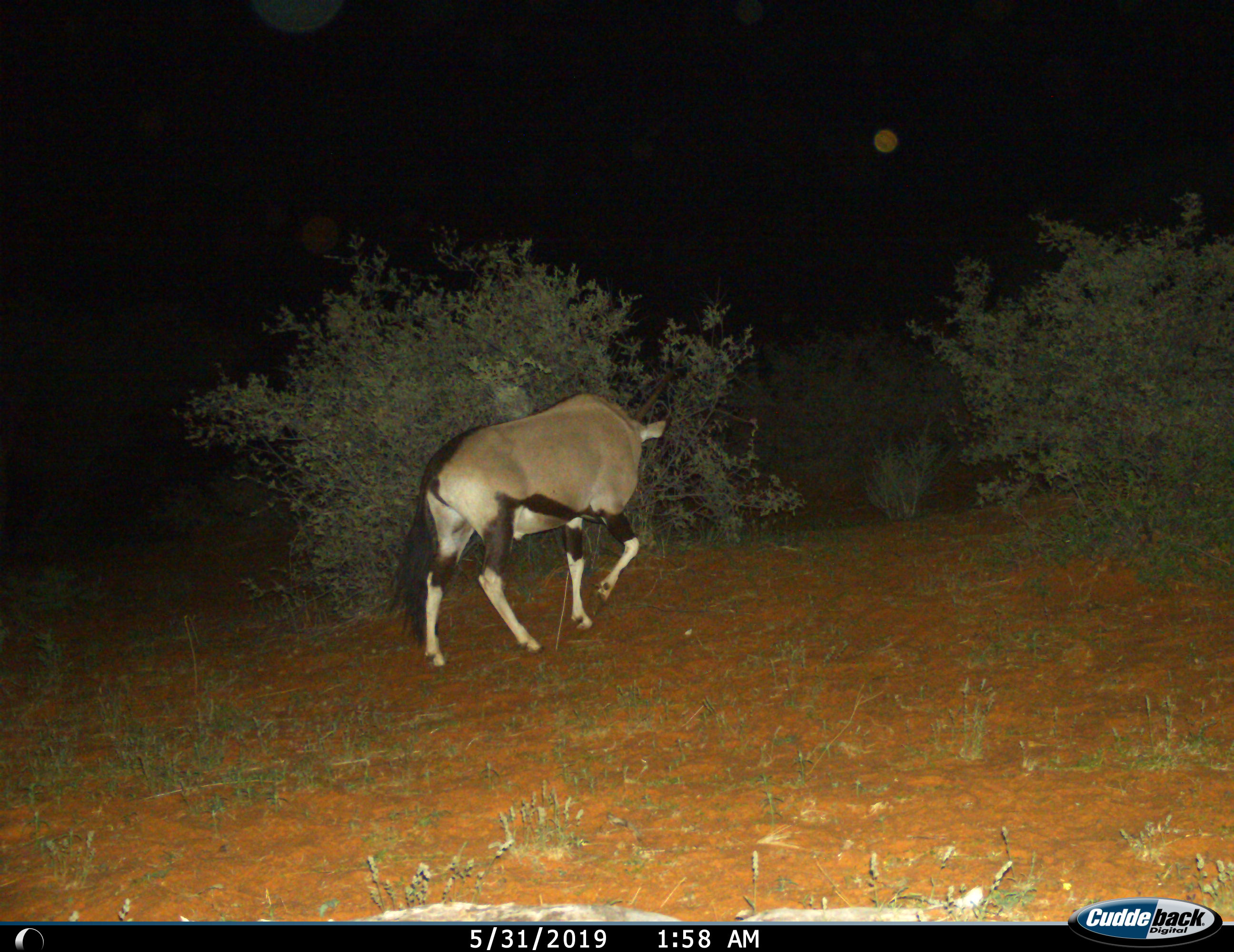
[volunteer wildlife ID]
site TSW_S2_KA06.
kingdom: Animalia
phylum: Chordata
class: Mammalia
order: Artiodactyla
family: Bovidae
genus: Oryx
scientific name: Oryx gazella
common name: gemsbok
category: oryx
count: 1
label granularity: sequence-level